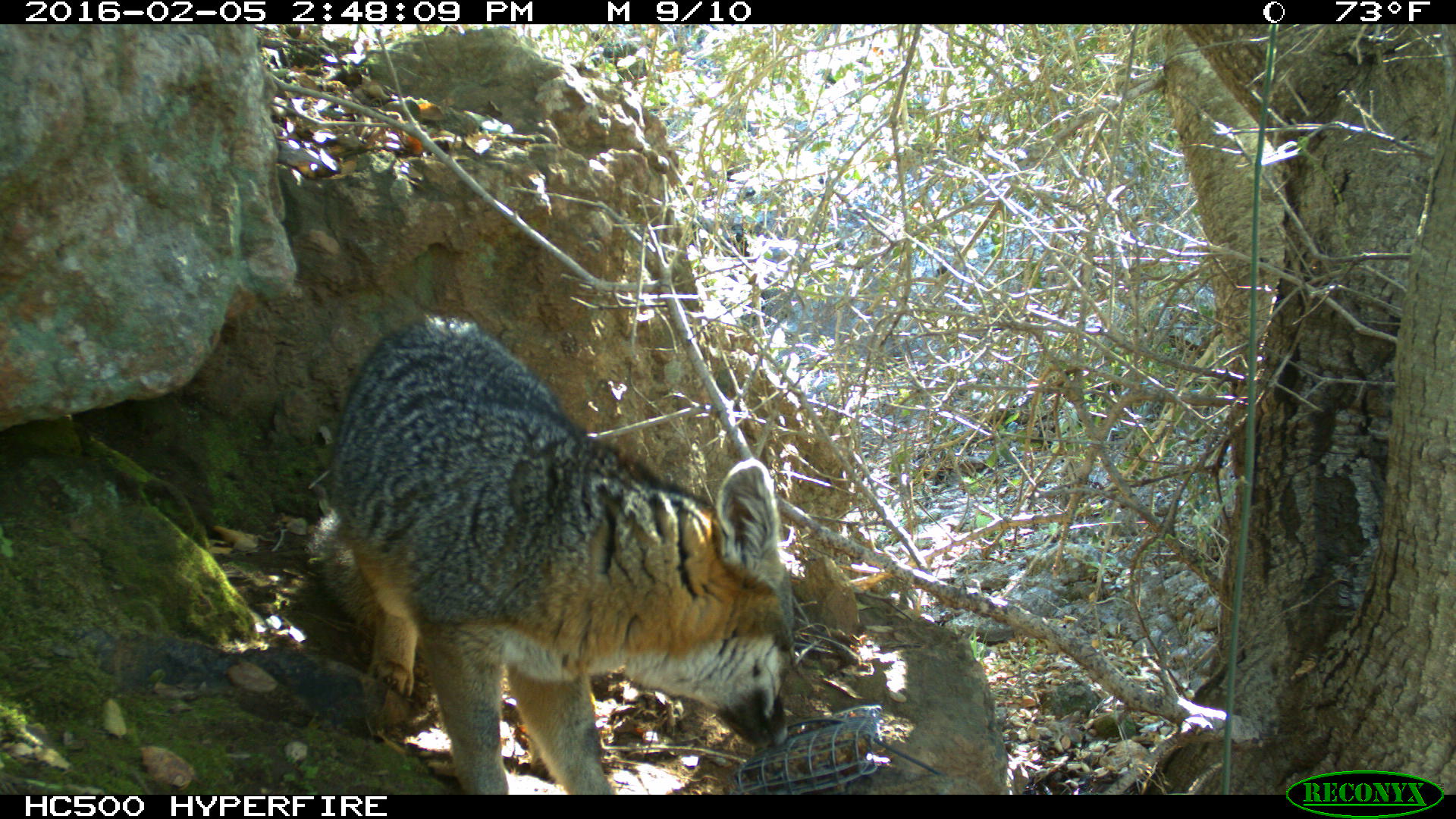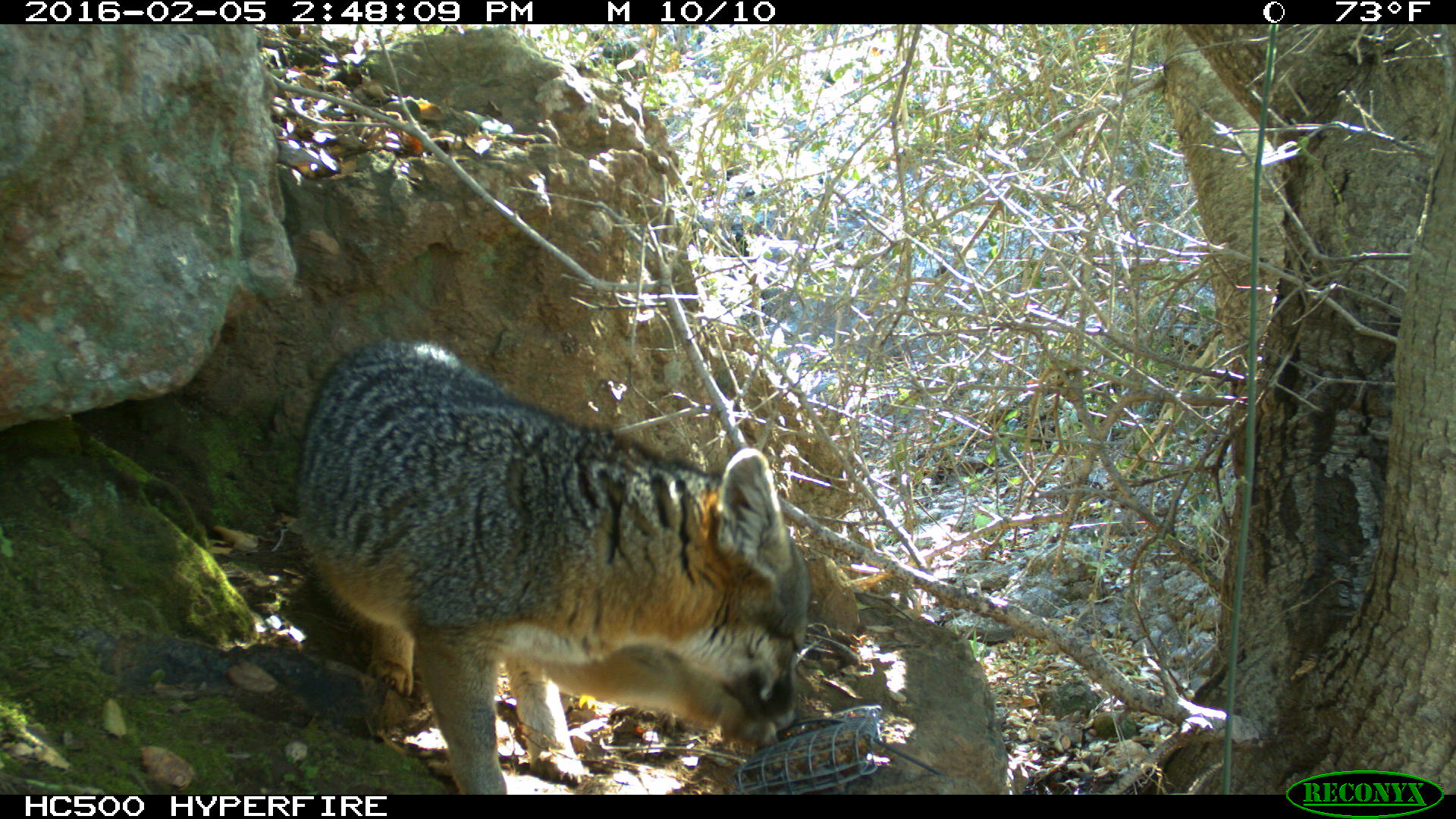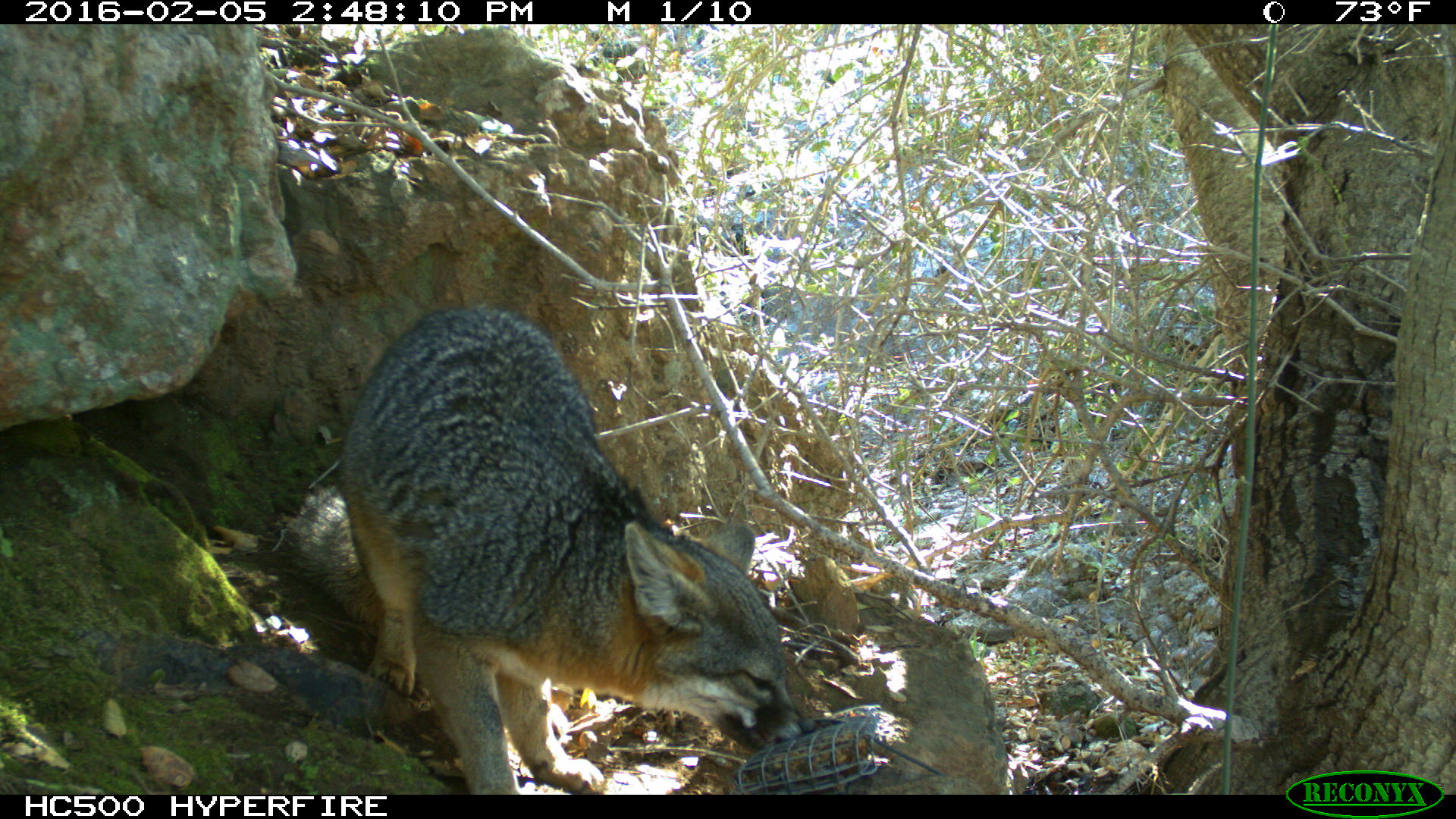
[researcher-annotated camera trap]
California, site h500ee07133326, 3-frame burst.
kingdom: Animalia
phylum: Chordata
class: Mammalia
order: Carnivora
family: Canidae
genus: Urocyon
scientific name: Urocyon littoralis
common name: island fox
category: fox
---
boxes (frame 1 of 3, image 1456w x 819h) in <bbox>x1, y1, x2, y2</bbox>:
fox: <bbox>301, 309, 802, 794</bbox>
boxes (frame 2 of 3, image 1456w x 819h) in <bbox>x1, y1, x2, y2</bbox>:
fox: <bbox>295, 338, 811, 794</bbox>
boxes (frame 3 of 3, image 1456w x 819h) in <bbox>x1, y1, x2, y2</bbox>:
fox: <bbox>280, 308, 818, 794</bbox>